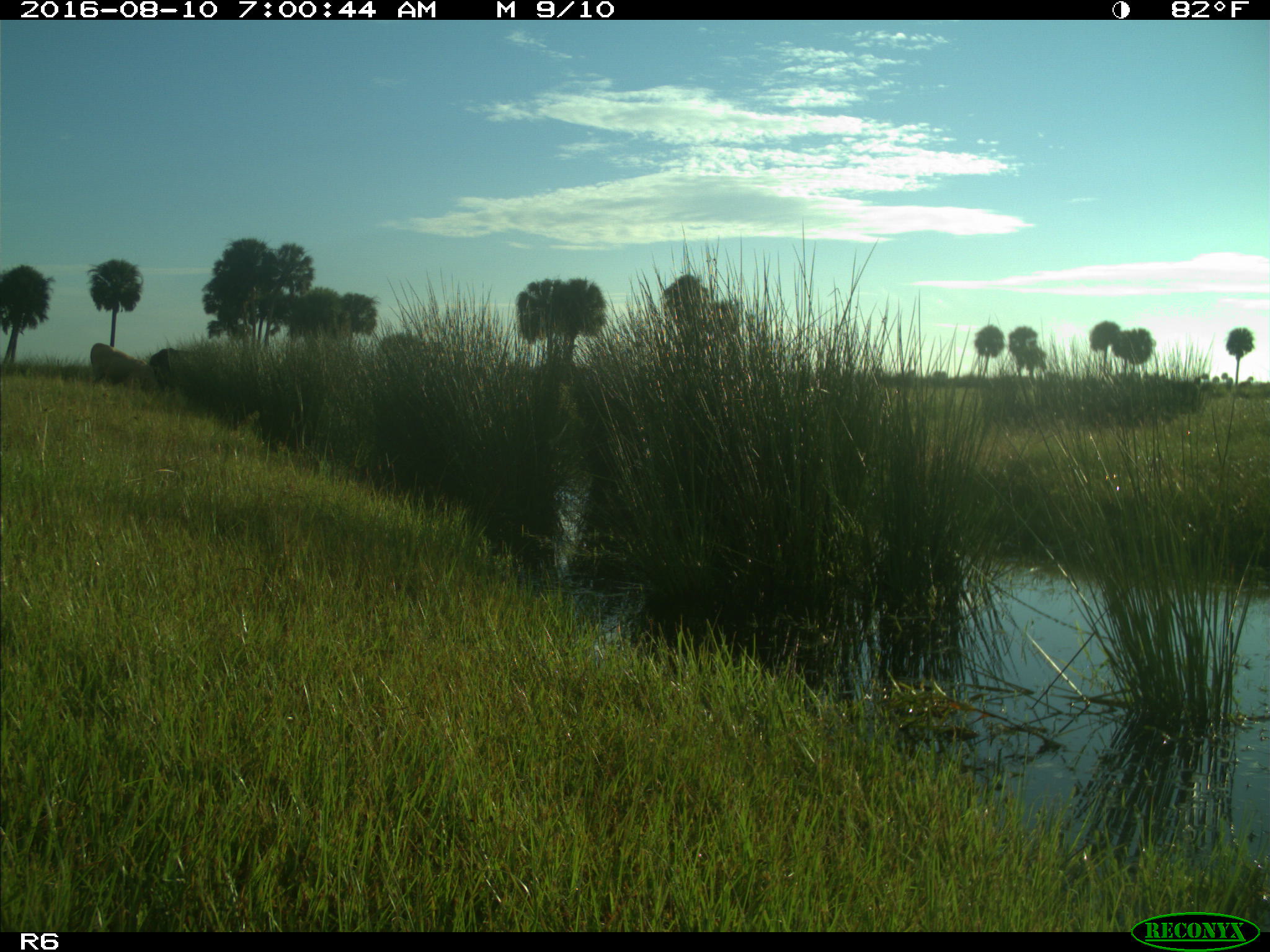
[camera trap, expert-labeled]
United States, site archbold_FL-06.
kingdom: Animalia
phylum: Chordata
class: Mammalia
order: Artiodactyla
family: Bovidae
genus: Bos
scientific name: Bos taurus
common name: domestic cow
Bos taurus (domestic cow).